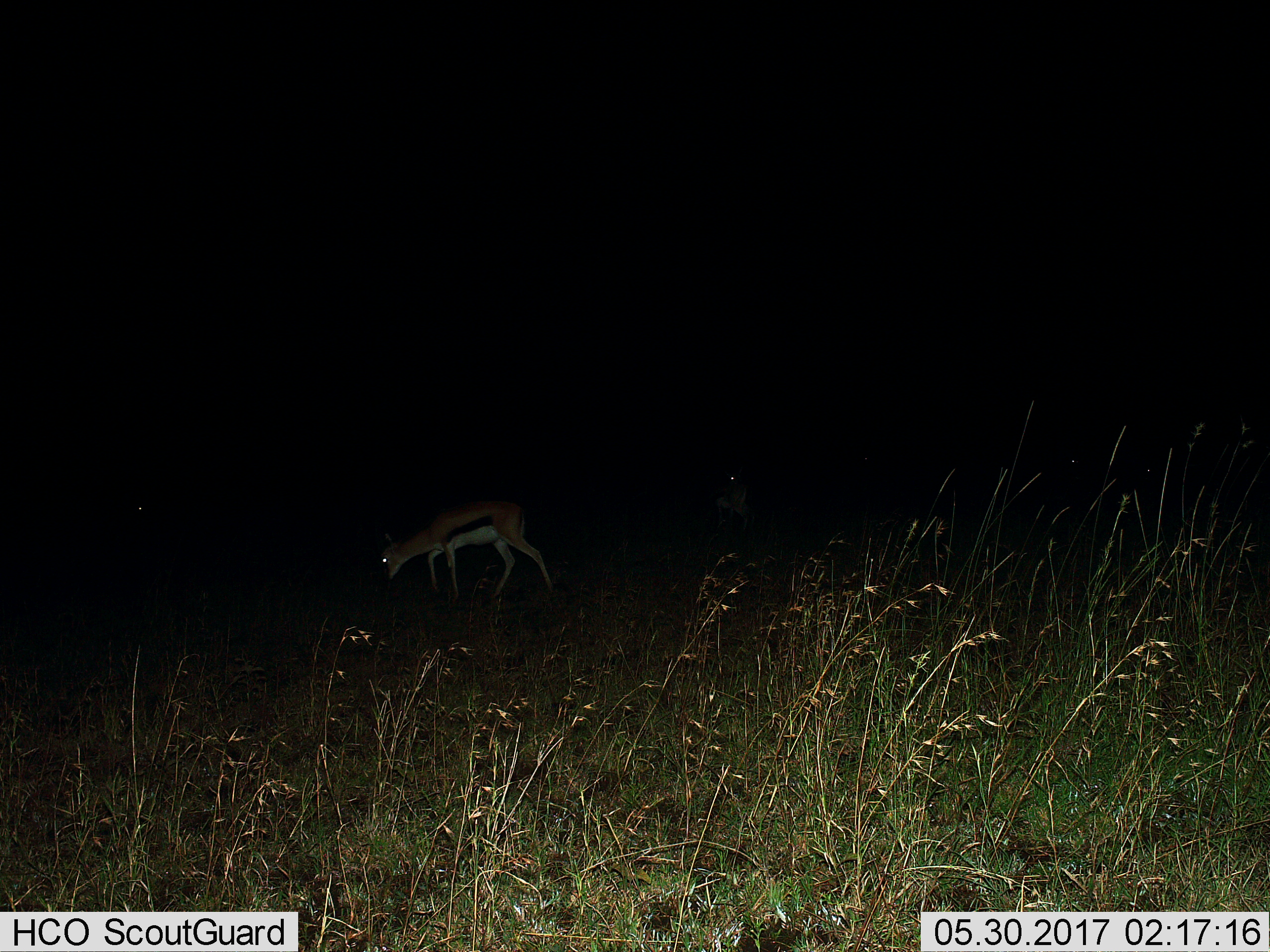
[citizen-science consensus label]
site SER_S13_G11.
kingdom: Animalia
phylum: Chordata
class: Mammalia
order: Artiodactyla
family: Bovidae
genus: Eudorcas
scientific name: Eudorcas thomsonii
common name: thomson's gazelle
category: gazellethomsons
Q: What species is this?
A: Gazellethomsons (thomson's gazelle) (Eudorcas thomsonii).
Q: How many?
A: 2.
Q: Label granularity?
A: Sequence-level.